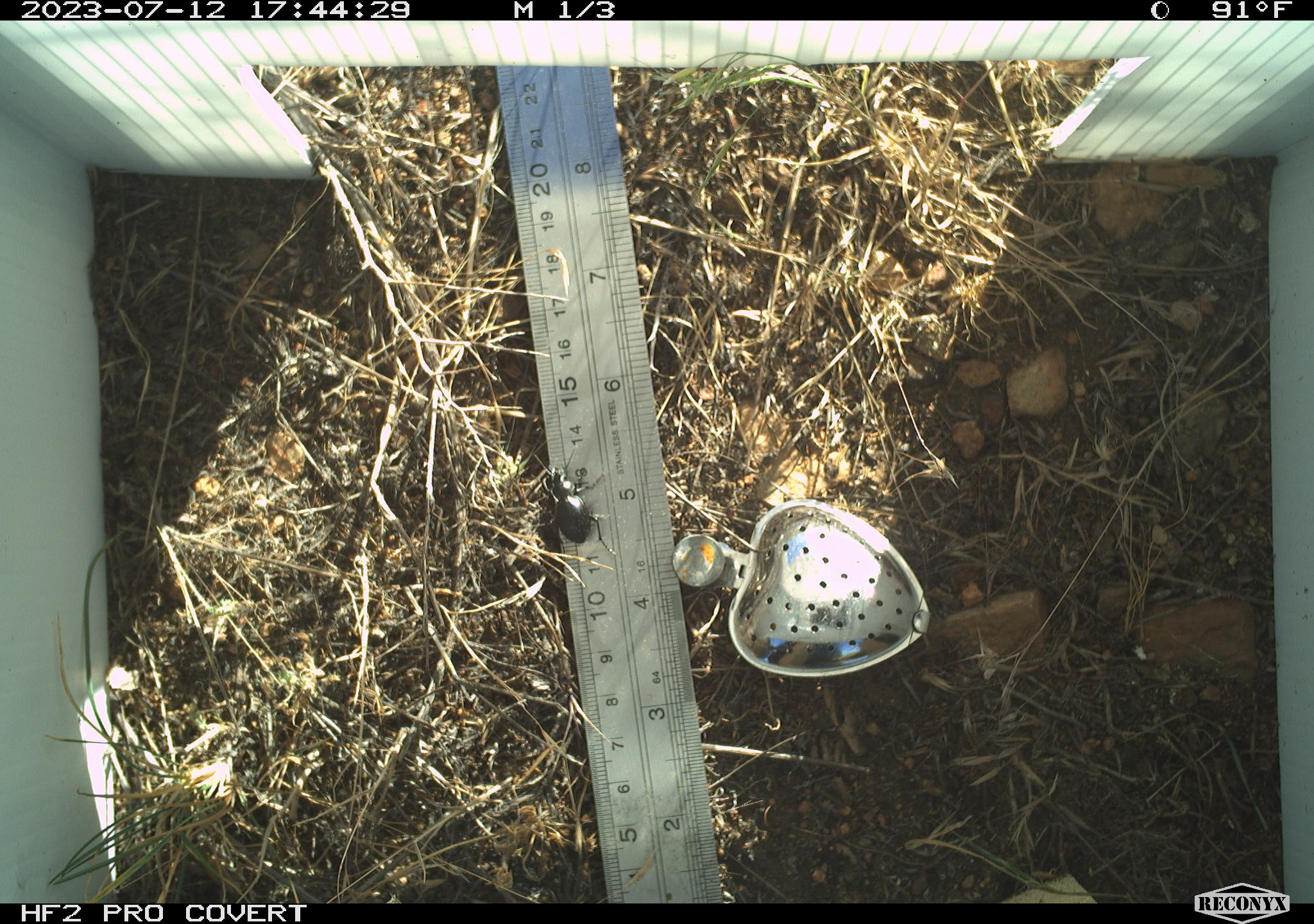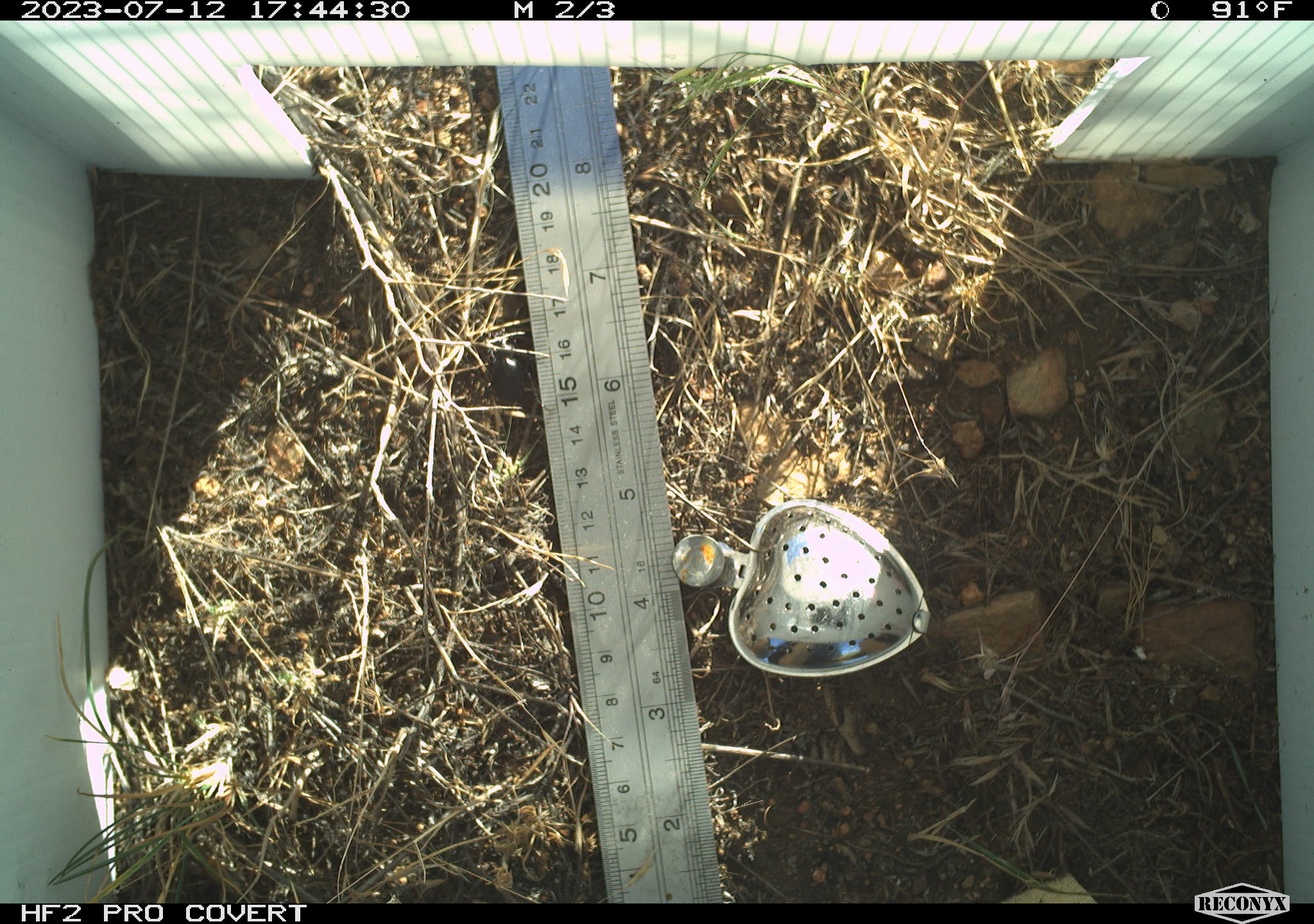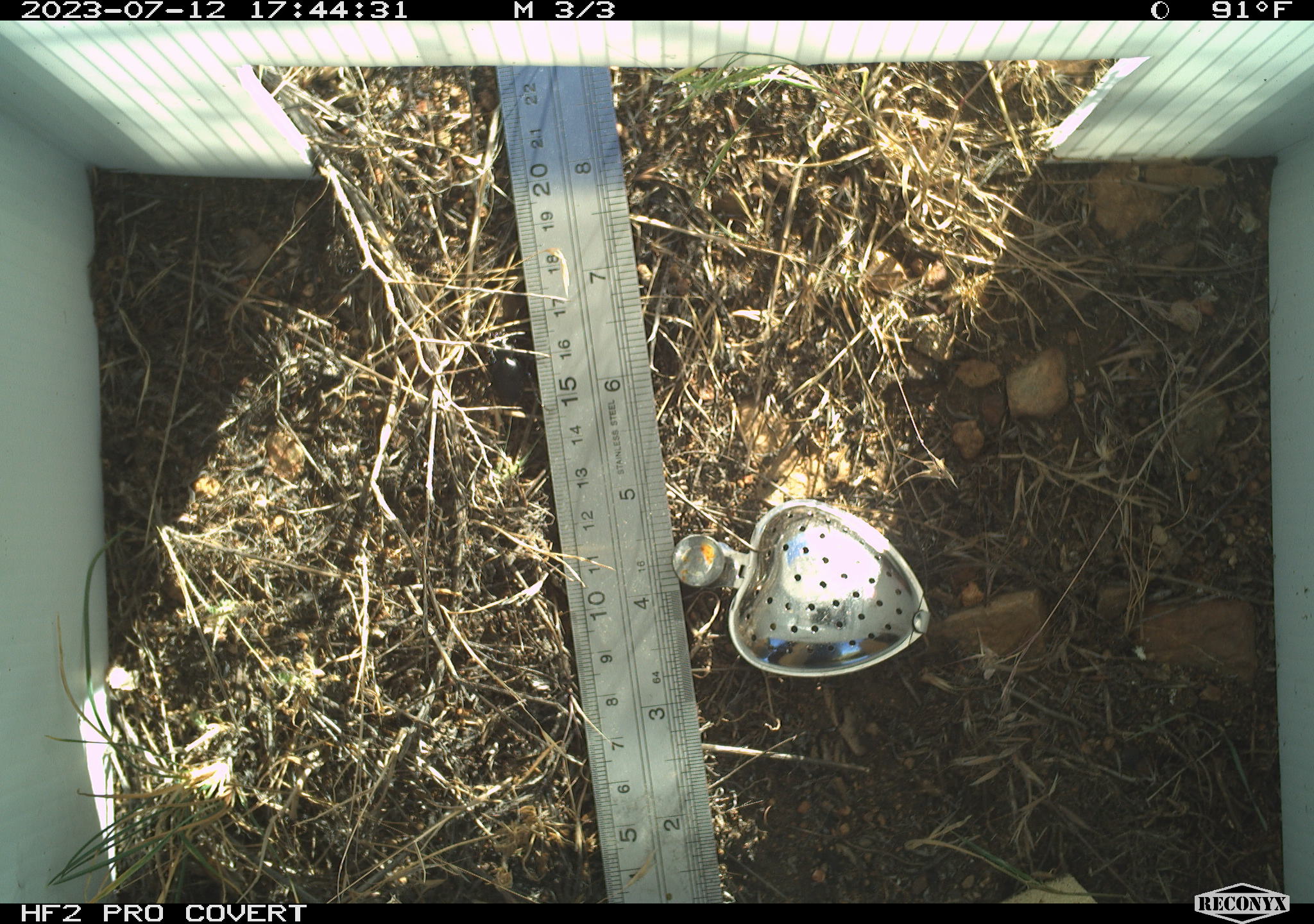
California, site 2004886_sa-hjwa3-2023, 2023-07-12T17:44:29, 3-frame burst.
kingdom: Animalia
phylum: Arthropoda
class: Insecta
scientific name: Insecta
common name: insect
Insect (Insecta).